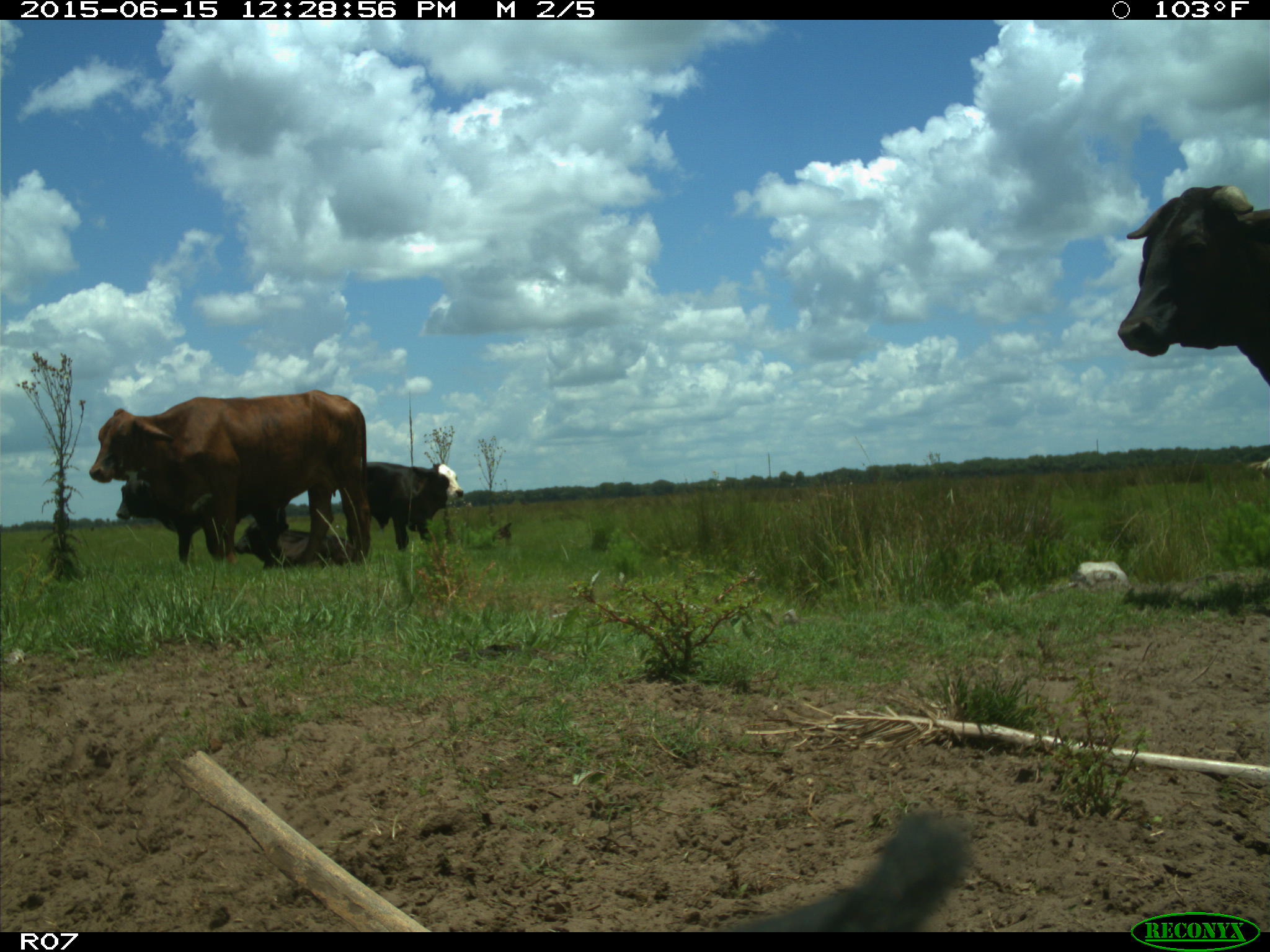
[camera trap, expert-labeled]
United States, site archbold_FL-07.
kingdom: Animalia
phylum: Chordata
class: Mammalia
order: Artiodactyla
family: Bovidae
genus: Bos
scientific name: Bos taurus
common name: domestic cow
Bos taurus (domestic cow).